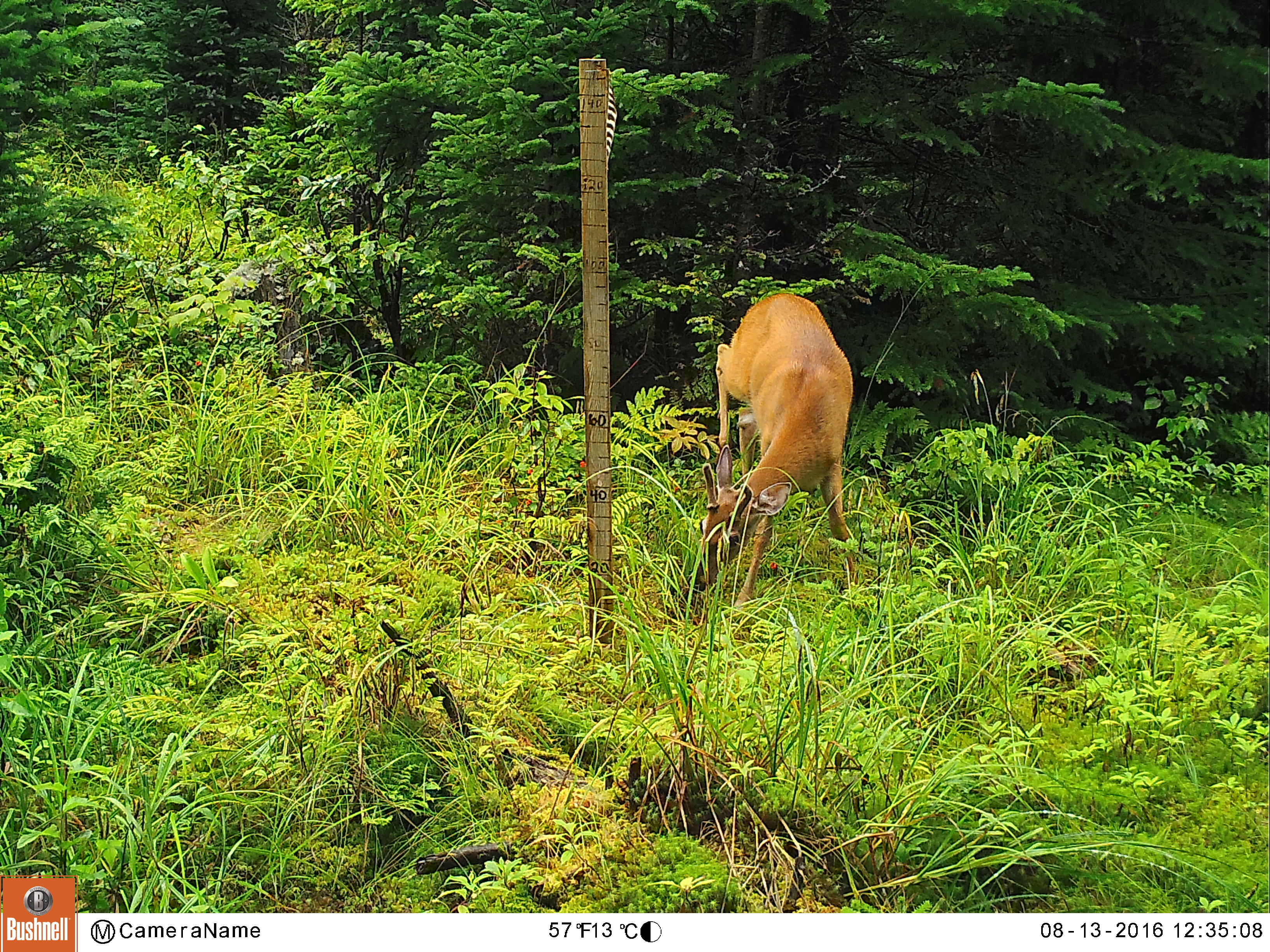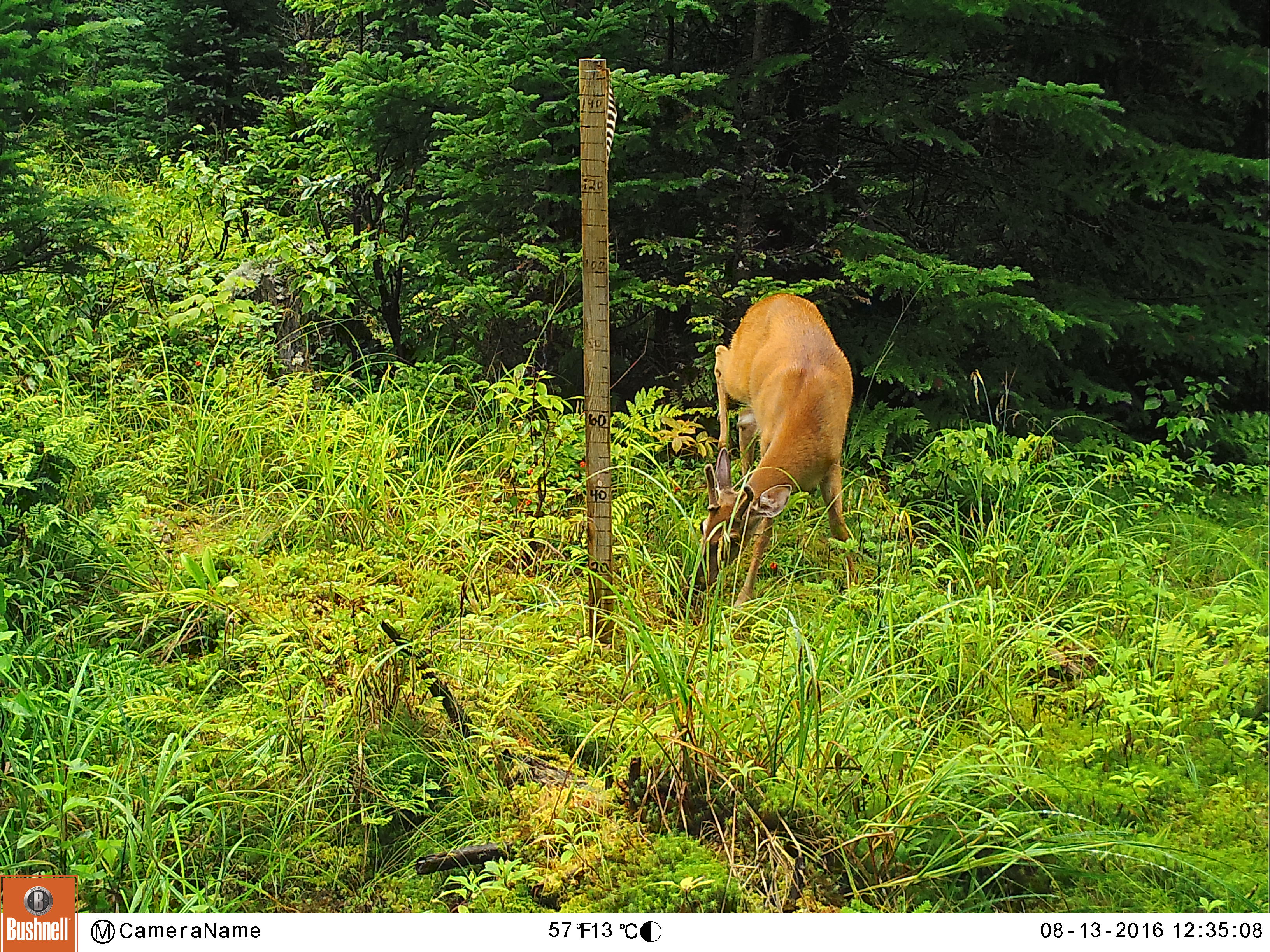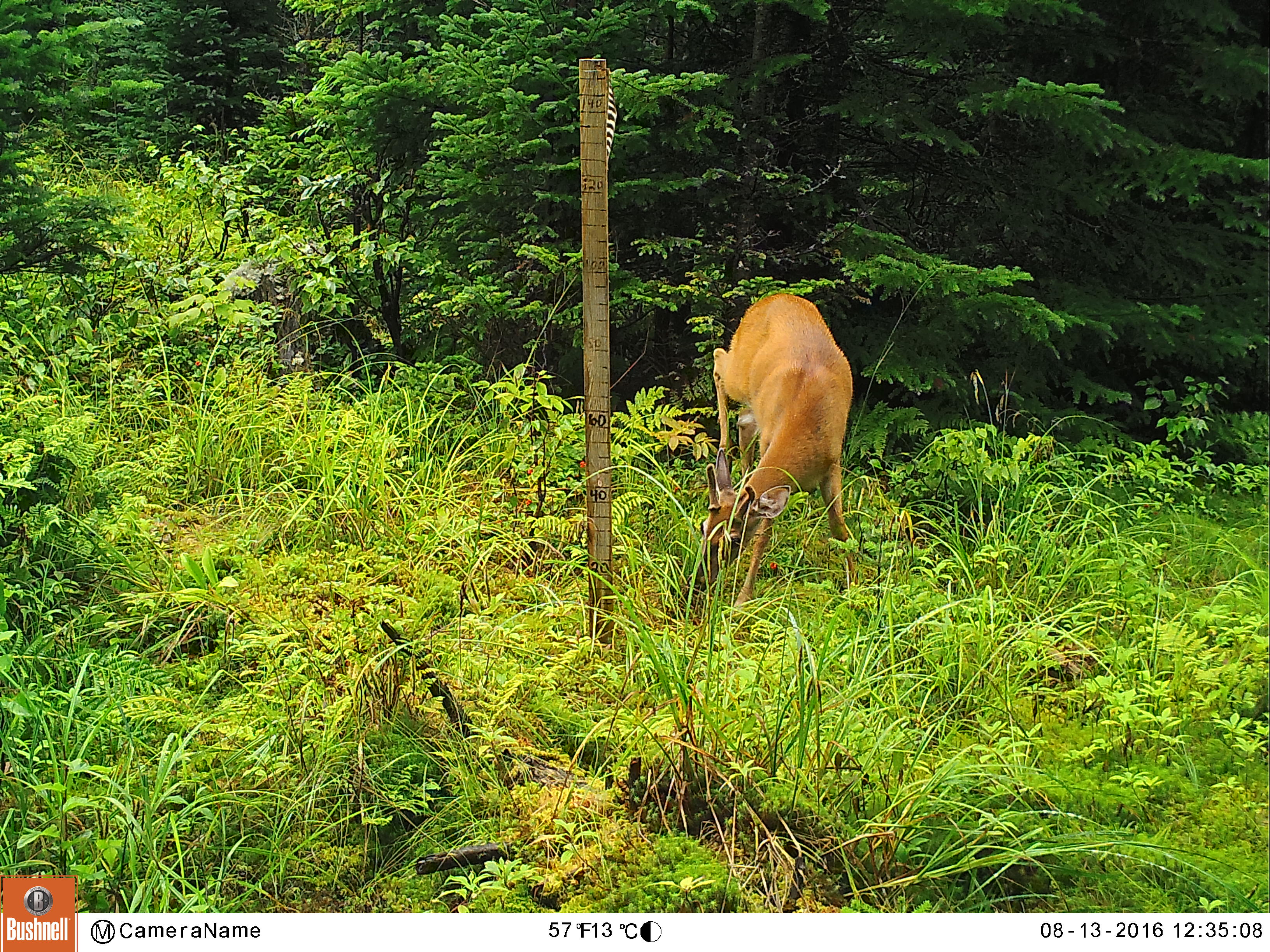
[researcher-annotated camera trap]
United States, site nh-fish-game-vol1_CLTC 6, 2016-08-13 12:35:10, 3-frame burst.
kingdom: Animalia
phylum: Chordata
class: Mammalia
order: Artiodactyla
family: Cervidae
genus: Odocoileus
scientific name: Odocoileus virginianus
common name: white-tailed deer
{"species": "white-tailed deer (Odocoileus virginianus)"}